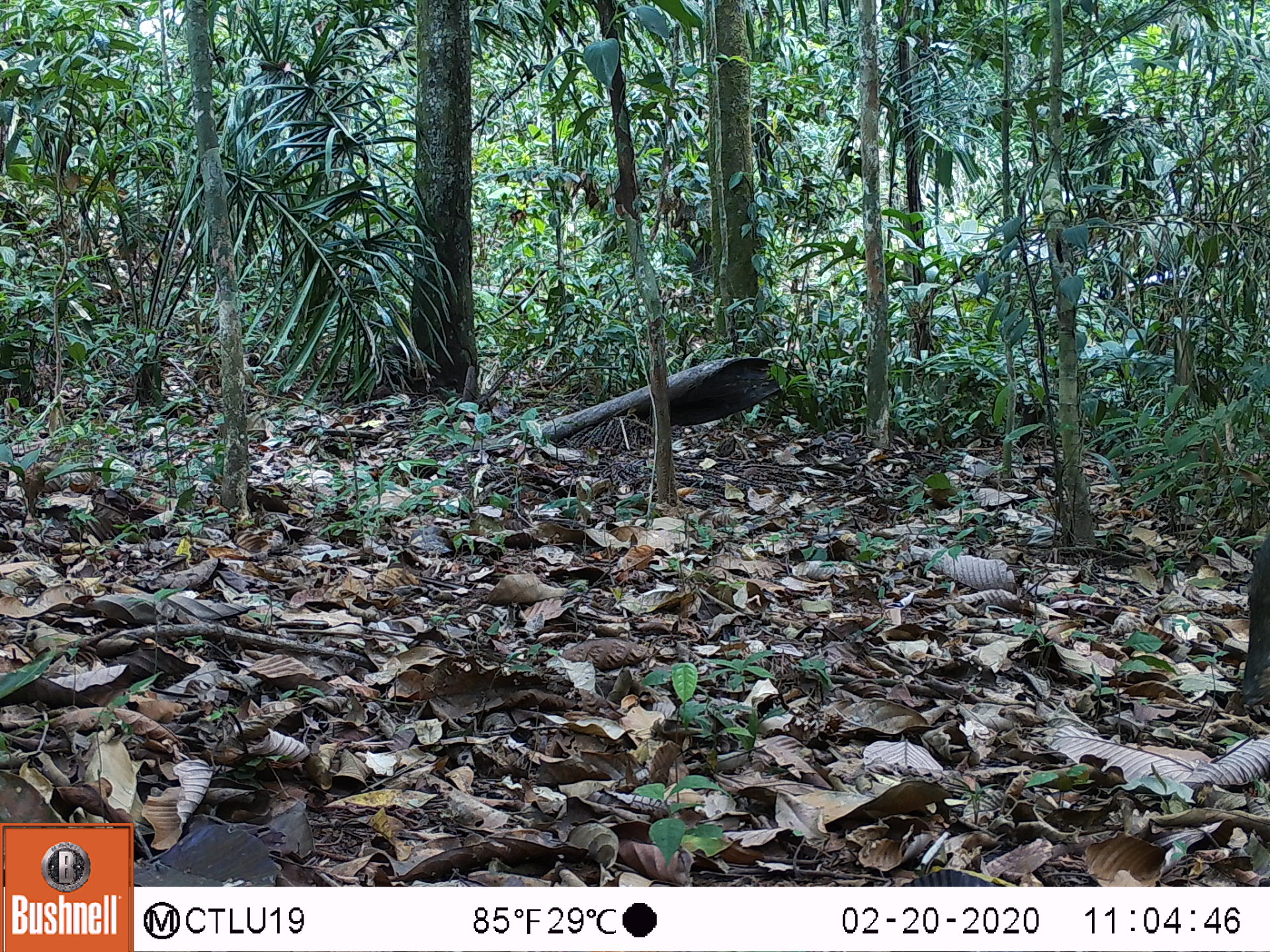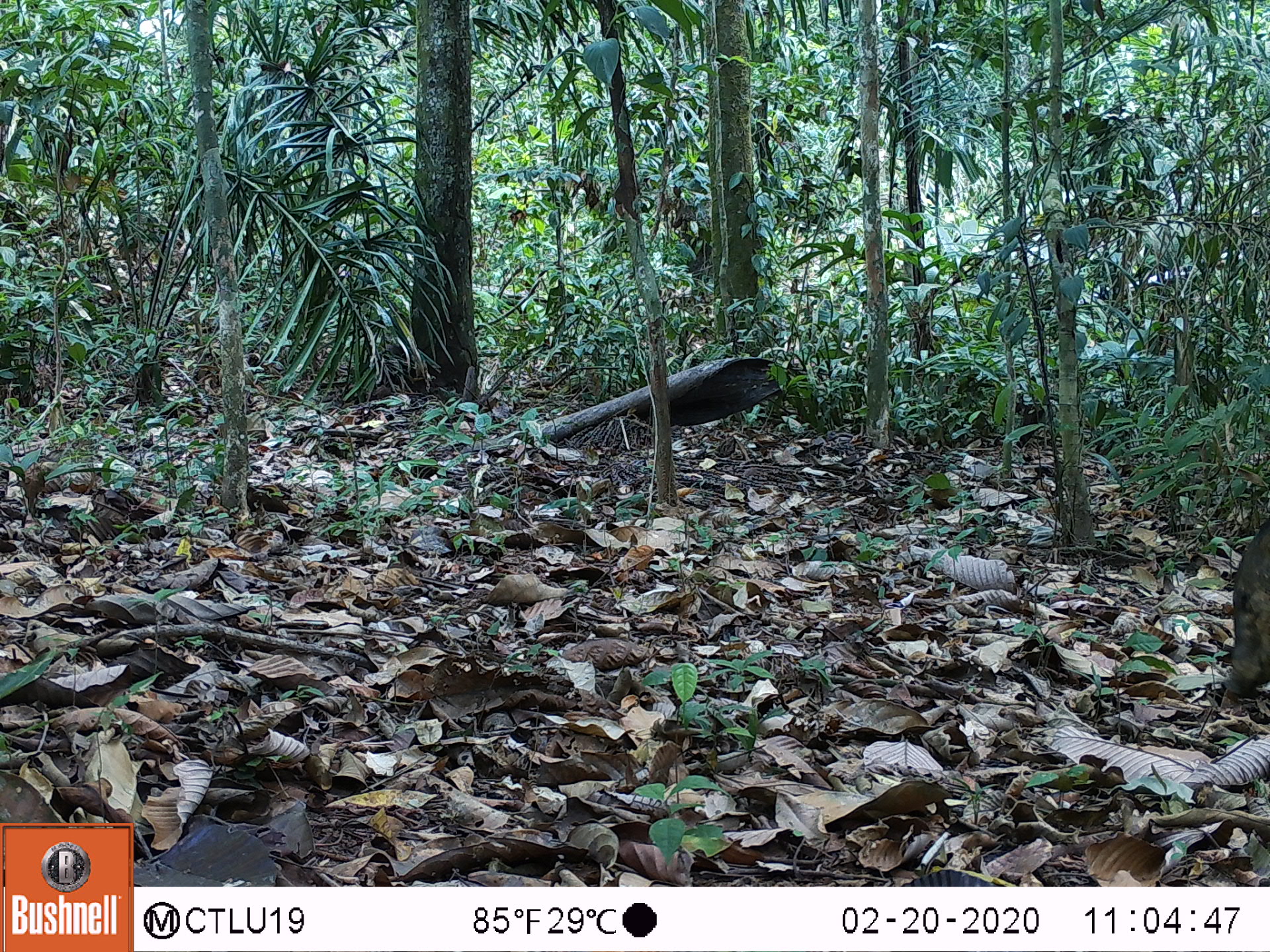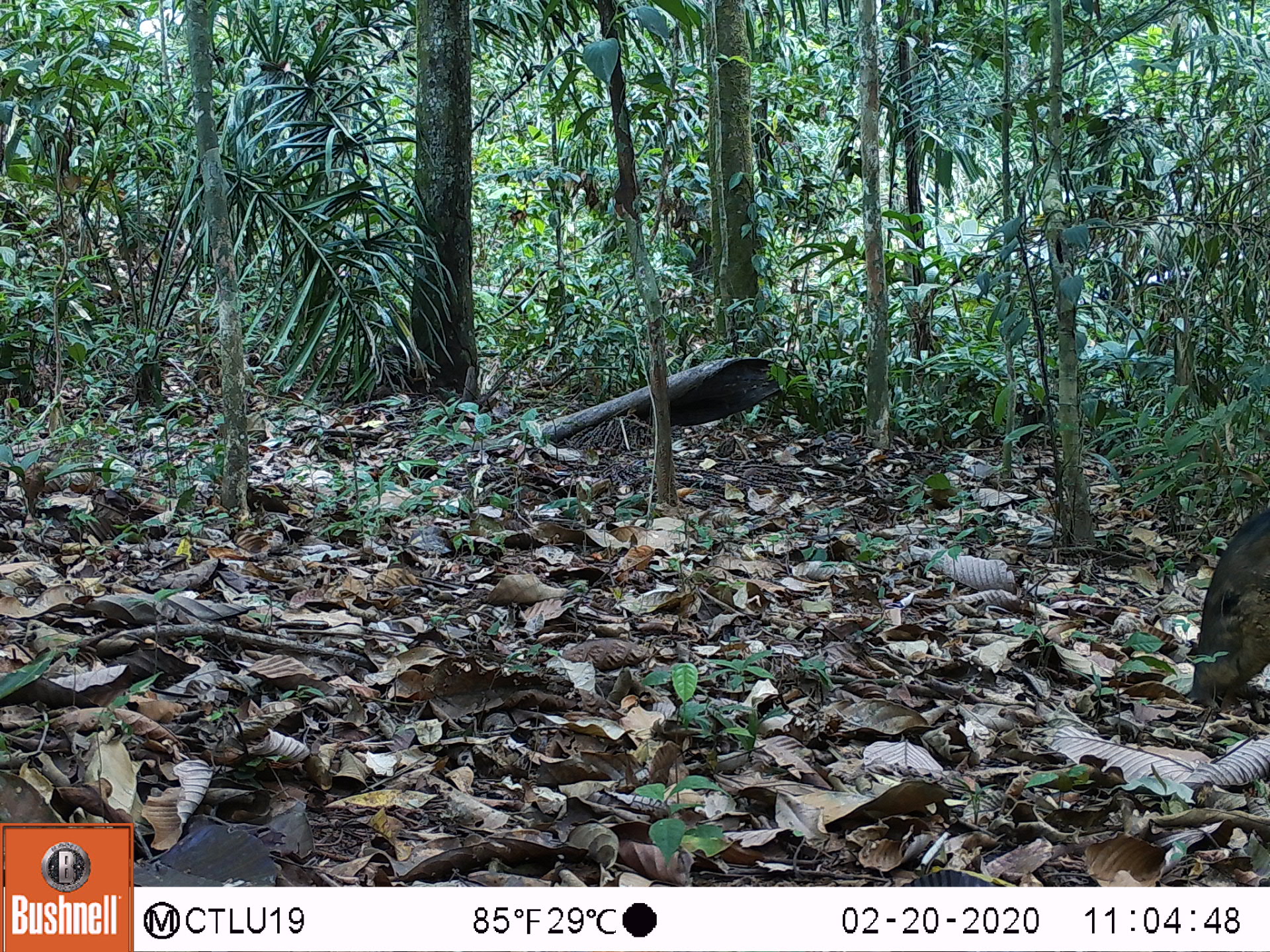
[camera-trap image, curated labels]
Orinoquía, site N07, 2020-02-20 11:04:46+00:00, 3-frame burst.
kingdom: Animalia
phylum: Chordata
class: Mammalia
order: Artiodactyla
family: Tayassuidae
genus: Pecari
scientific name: Pecari tajacu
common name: collared peccary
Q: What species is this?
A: Collared peccary (Pecari tajacu).